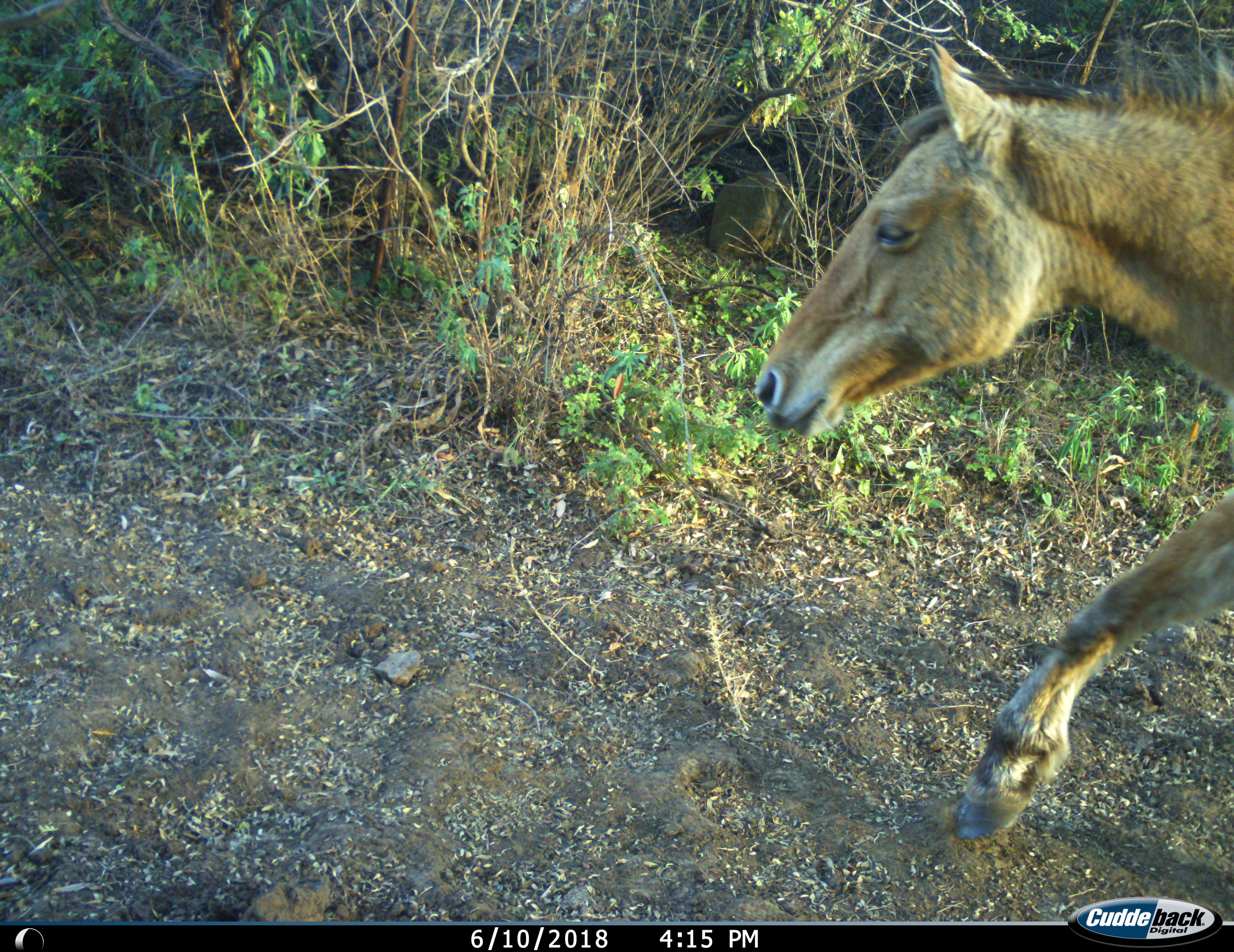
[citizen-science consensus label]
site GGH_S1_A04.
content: unidentified animal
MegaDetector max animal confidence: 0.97